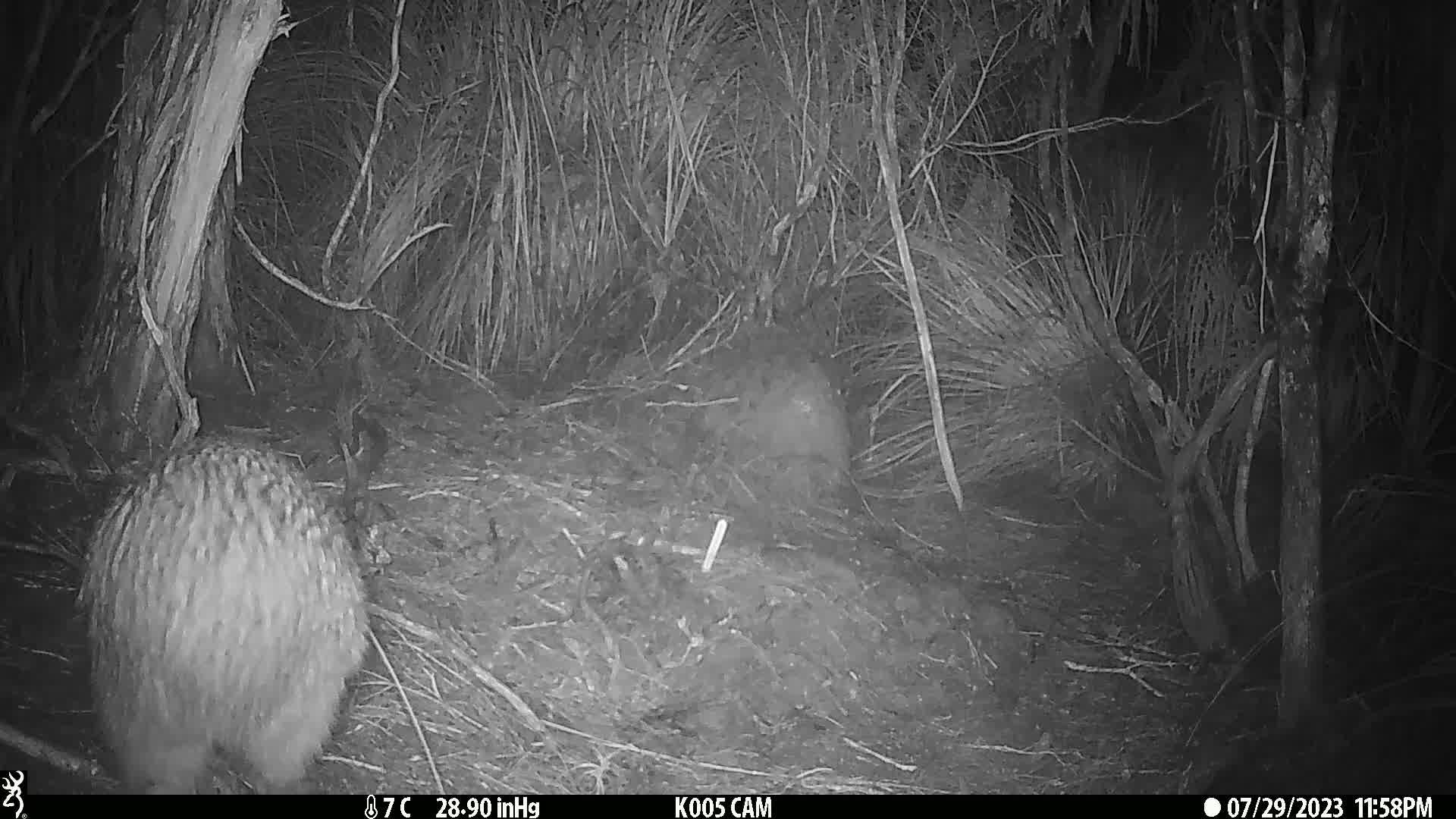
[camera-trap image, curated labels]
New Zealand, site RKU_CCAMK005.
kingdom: Animalia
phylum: Chordata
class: Aves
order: Apterygiformes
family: Apterygidae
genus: Apteryx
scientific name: Apteryx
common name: kiwi